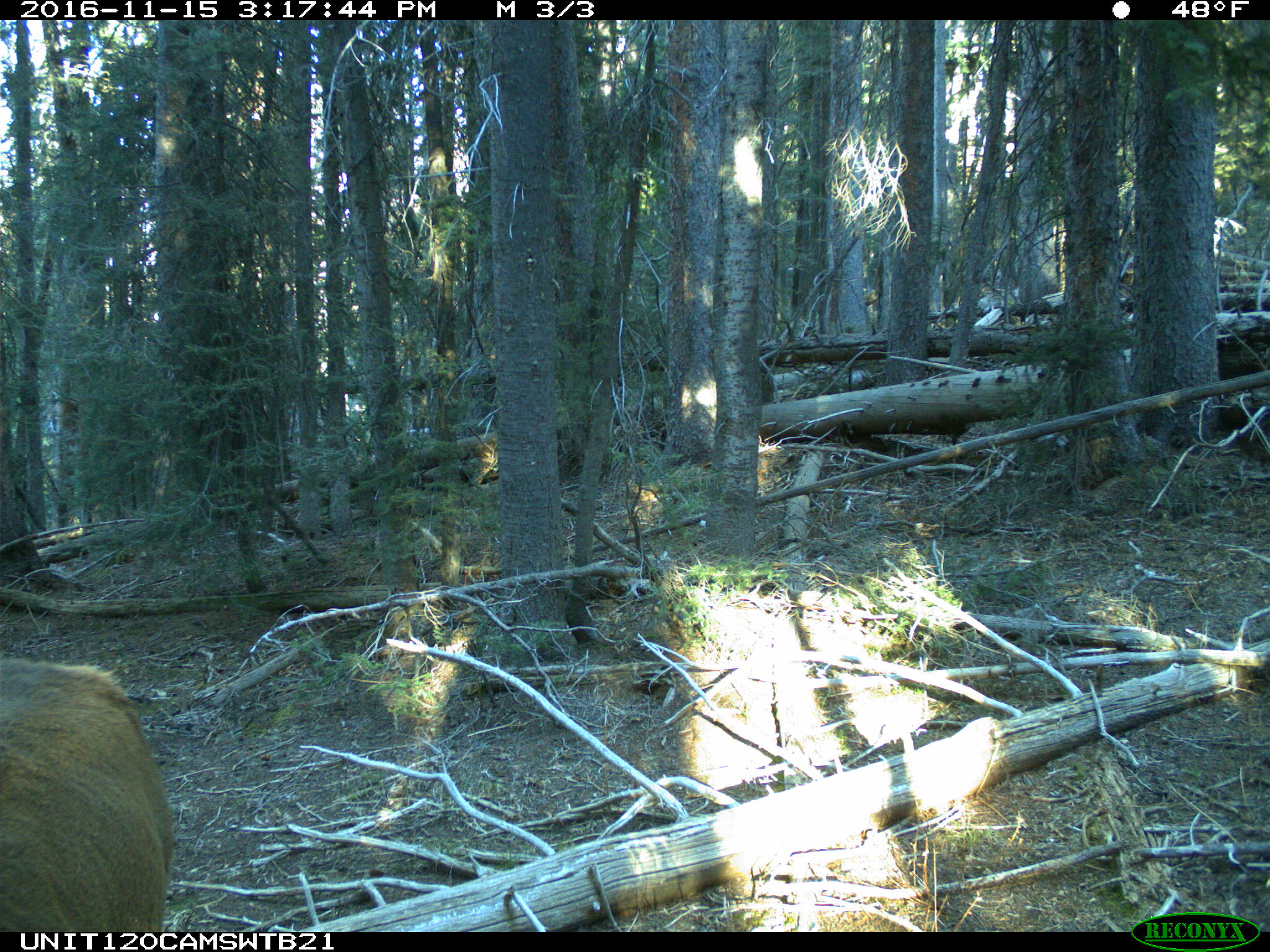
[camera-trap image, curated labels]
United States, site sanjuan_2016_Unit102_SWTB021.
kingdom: Animalia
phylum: Chordata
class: Mammalia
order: Artiodactyla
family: Cervidae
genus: Cervus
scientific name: Cervus elaphus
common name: red deer